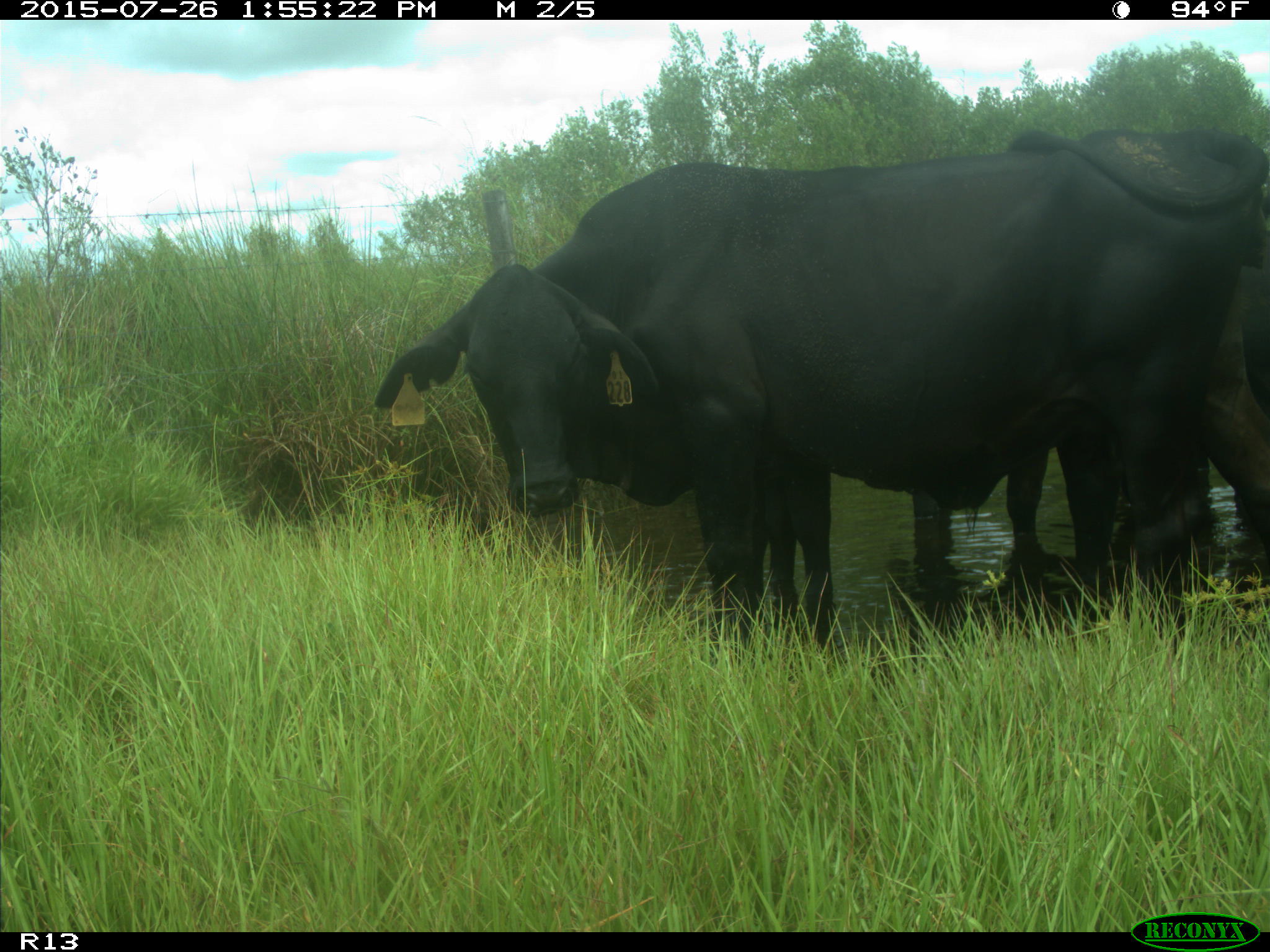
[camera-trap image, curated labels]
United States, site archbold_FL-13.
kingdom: Animalia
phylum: Chordata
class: Mammalia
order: Artiodactyla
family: Bovidae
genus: Bos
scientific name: Bos taurus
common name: domestic cow